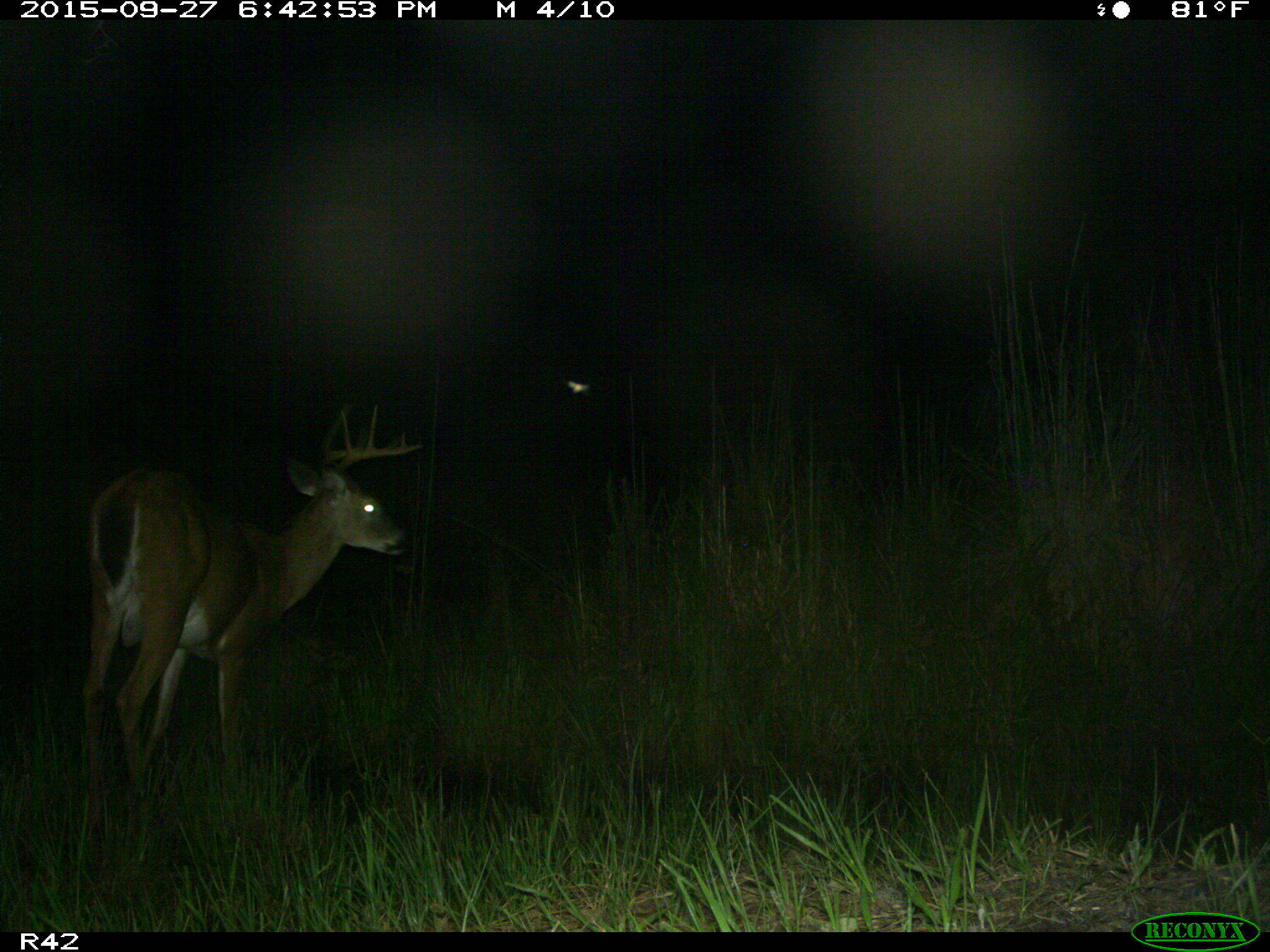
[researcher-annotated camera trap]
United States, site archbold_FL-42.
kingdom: Animalia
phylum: Chordata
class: Mammalia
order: Artiodactyla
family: Cervidae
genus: Odocoileus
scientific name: Odocoileus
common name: deer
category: unidentified deer